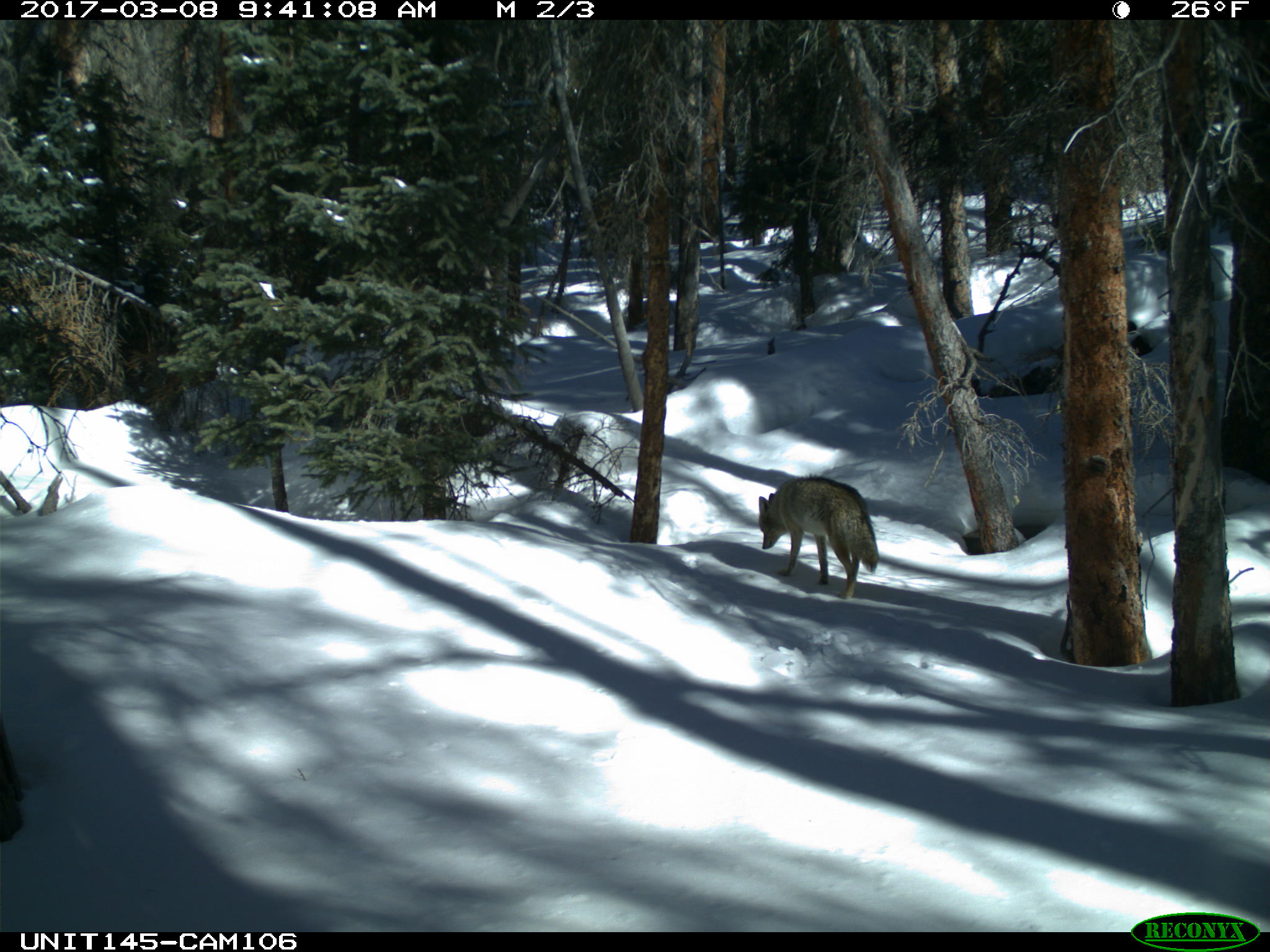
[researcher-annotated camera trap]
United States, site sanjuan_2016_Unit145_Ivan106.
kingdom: Animalia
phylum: Chordata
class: Mammalia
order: Carnivora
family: Canidae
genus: Canis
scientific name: Canis latrans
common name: coyote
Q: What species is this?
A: Canis latrans (coyote).